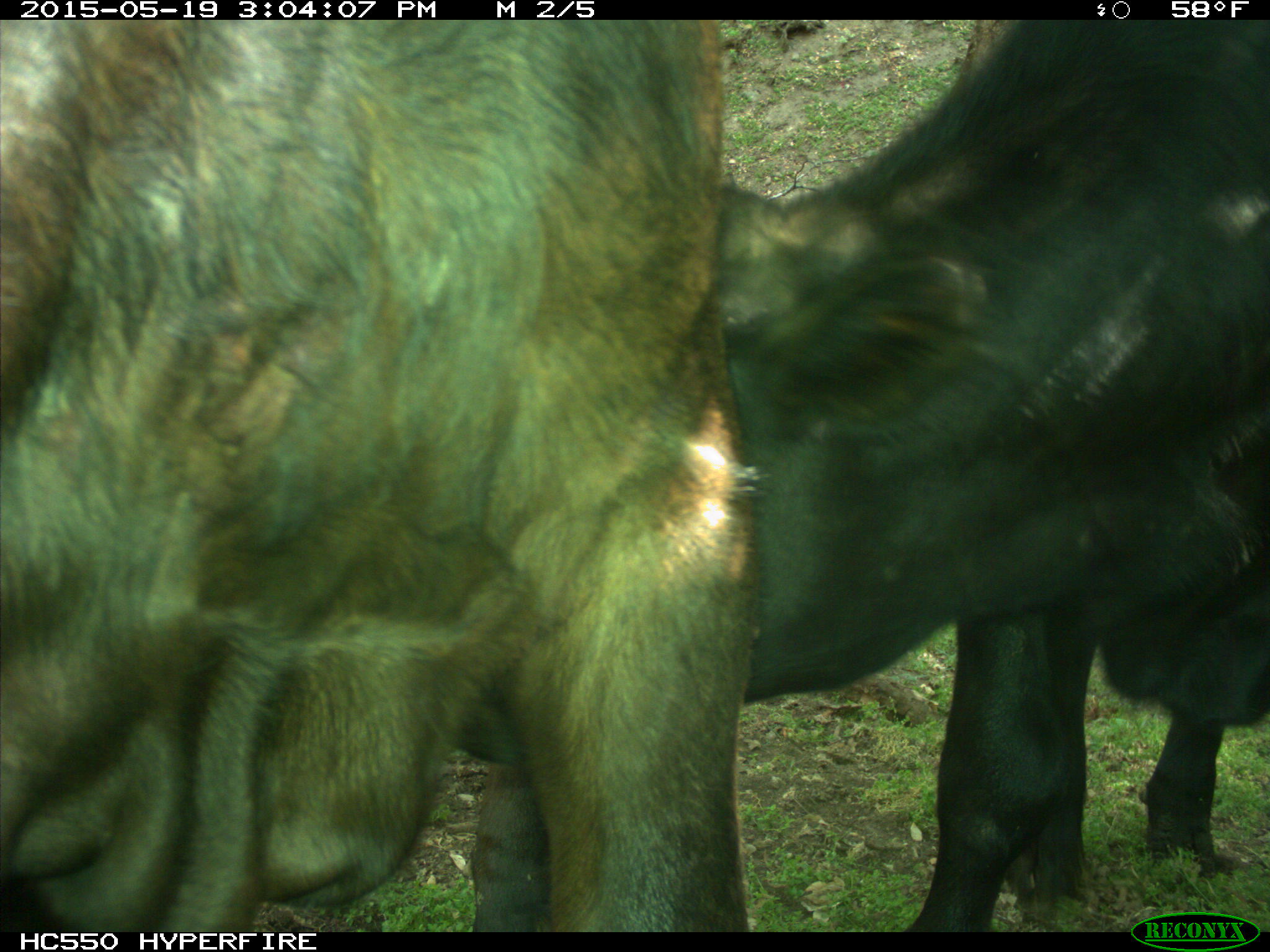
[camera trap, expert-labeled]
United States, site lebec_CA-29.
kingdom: Animalia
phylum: Chordata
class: Mammalia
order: Artiodactyla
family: Bovidae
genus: Bos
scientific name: Bos taurus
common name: domestic cow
Bos taurus (domestic cow).